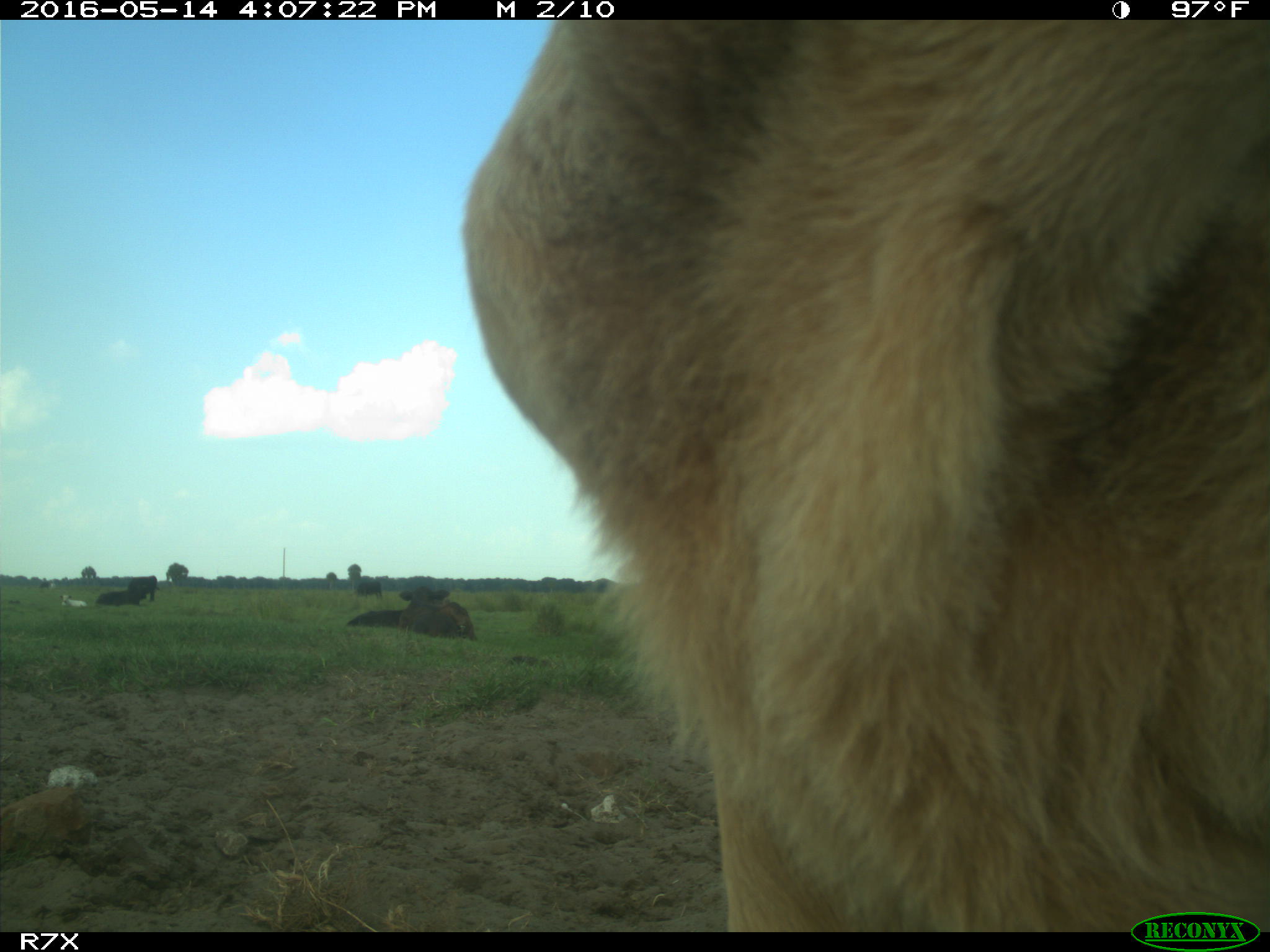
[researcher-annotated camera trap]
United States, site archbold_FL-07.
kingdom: Animalia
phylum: Chordata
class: Mammalia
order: Artiodactyla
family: Bovidae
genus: Bos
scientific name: Bos taurus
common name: domestic cow